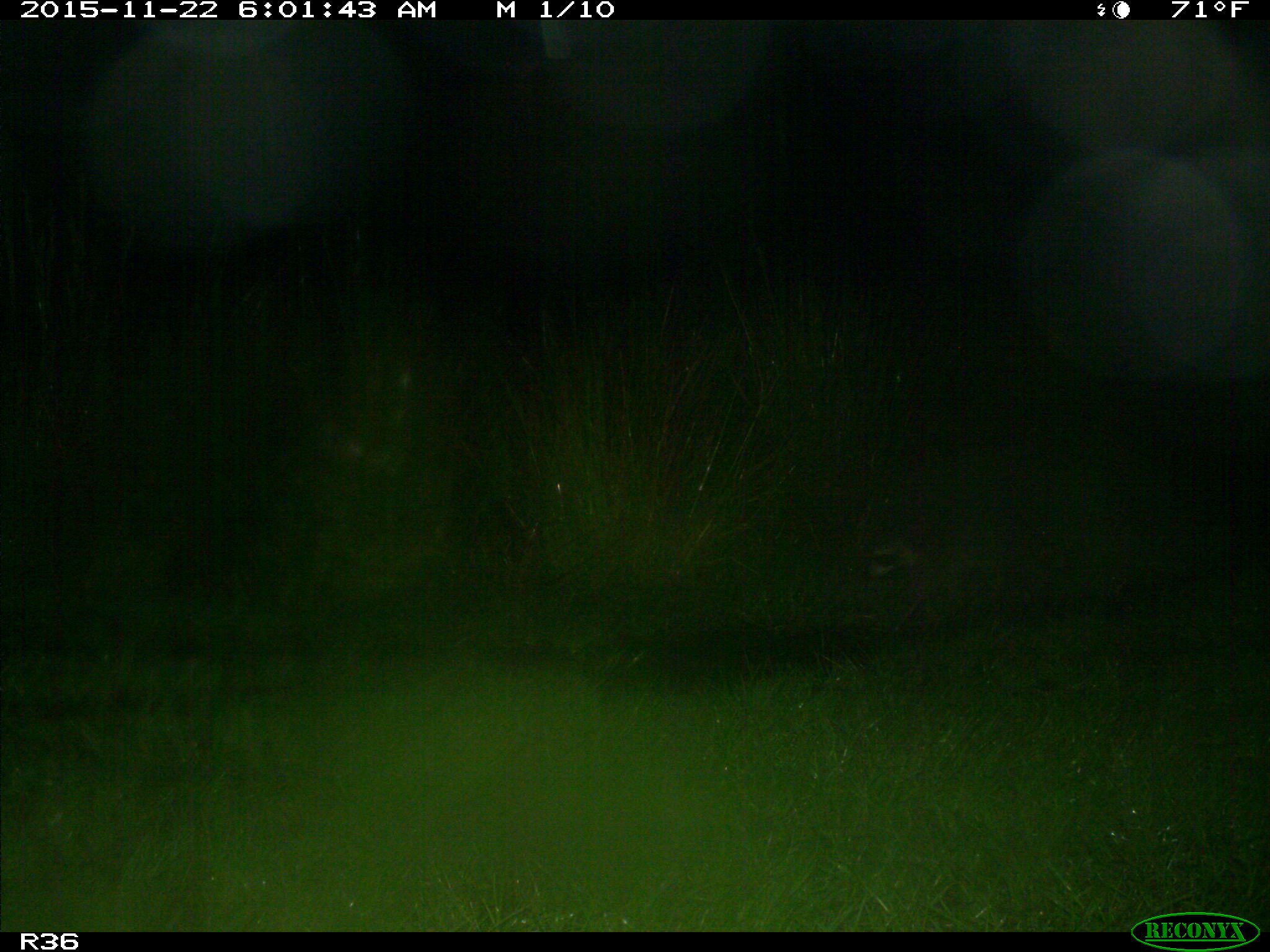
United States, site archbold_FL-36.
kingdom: Animalia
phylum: Chordata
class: Mammalia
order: Carnivora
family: Procyonidae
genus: Procyon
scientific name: Procyon lotor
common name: common raccoon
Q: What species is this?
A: Procyon lotor (common raccoon).